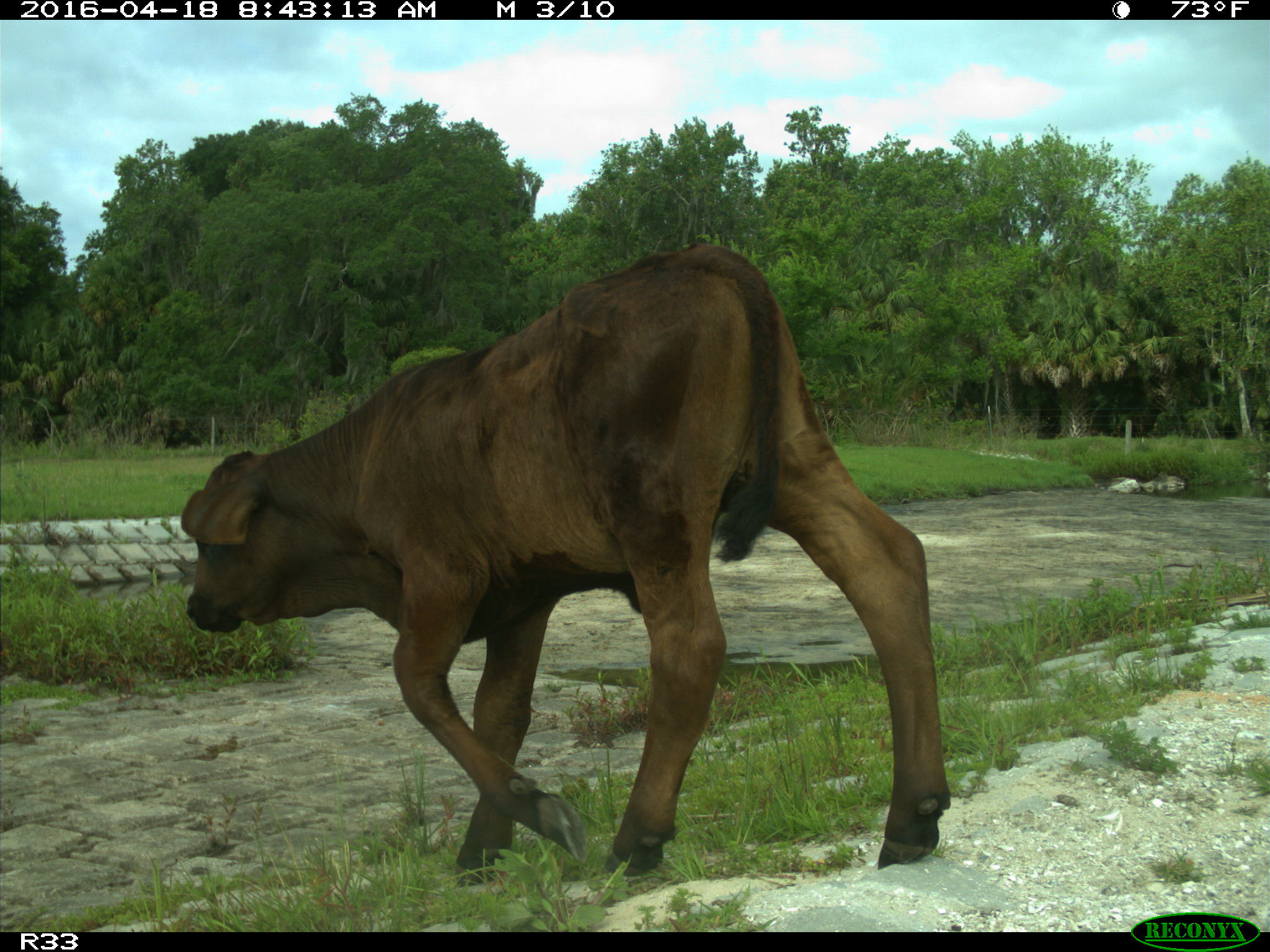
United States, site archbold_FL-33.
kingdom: Animalia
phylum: Chordata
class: Mammalia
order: Artiodactyla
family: Bovidae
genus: Bos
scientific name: Bos taurus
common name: domestic cow